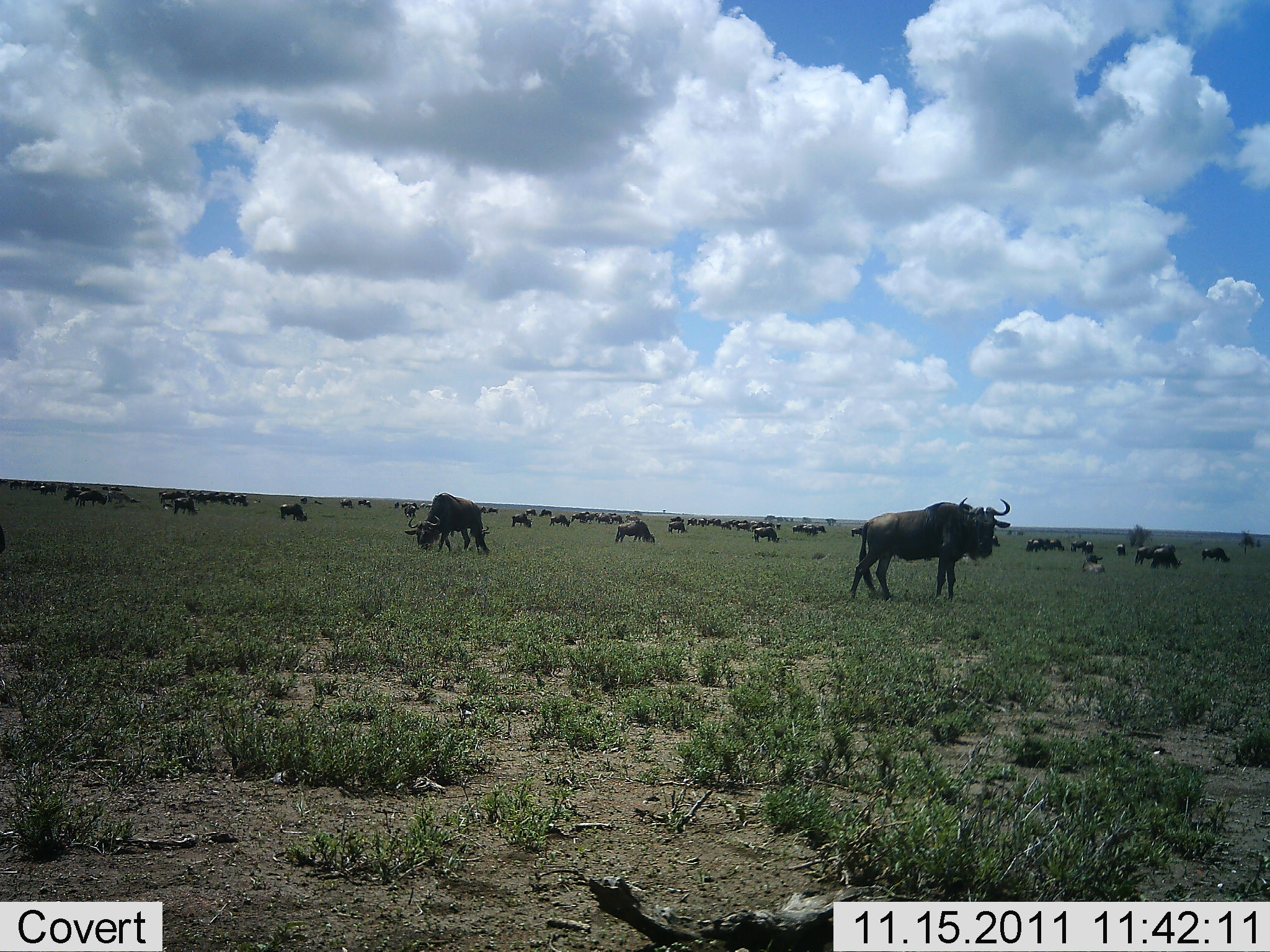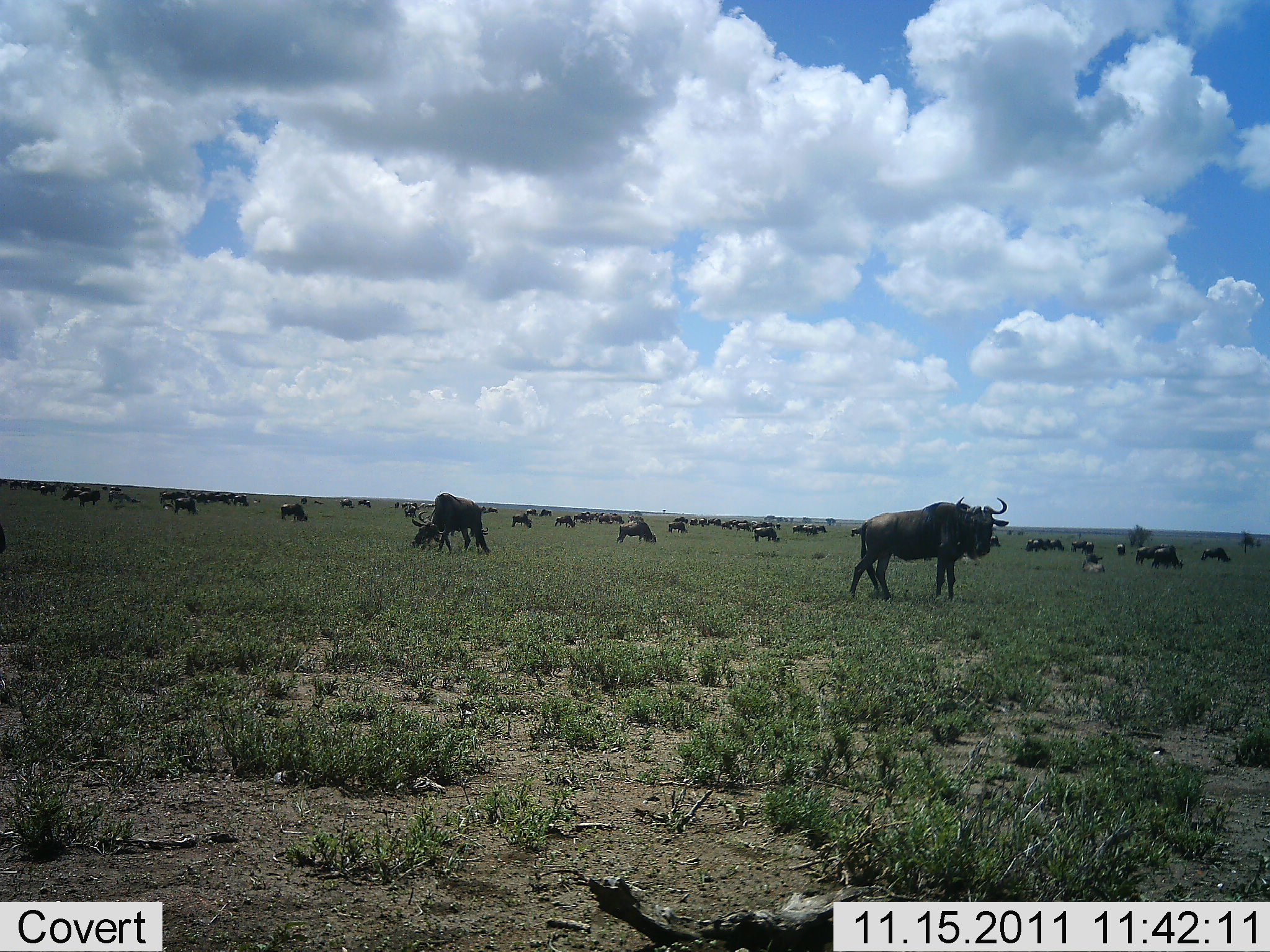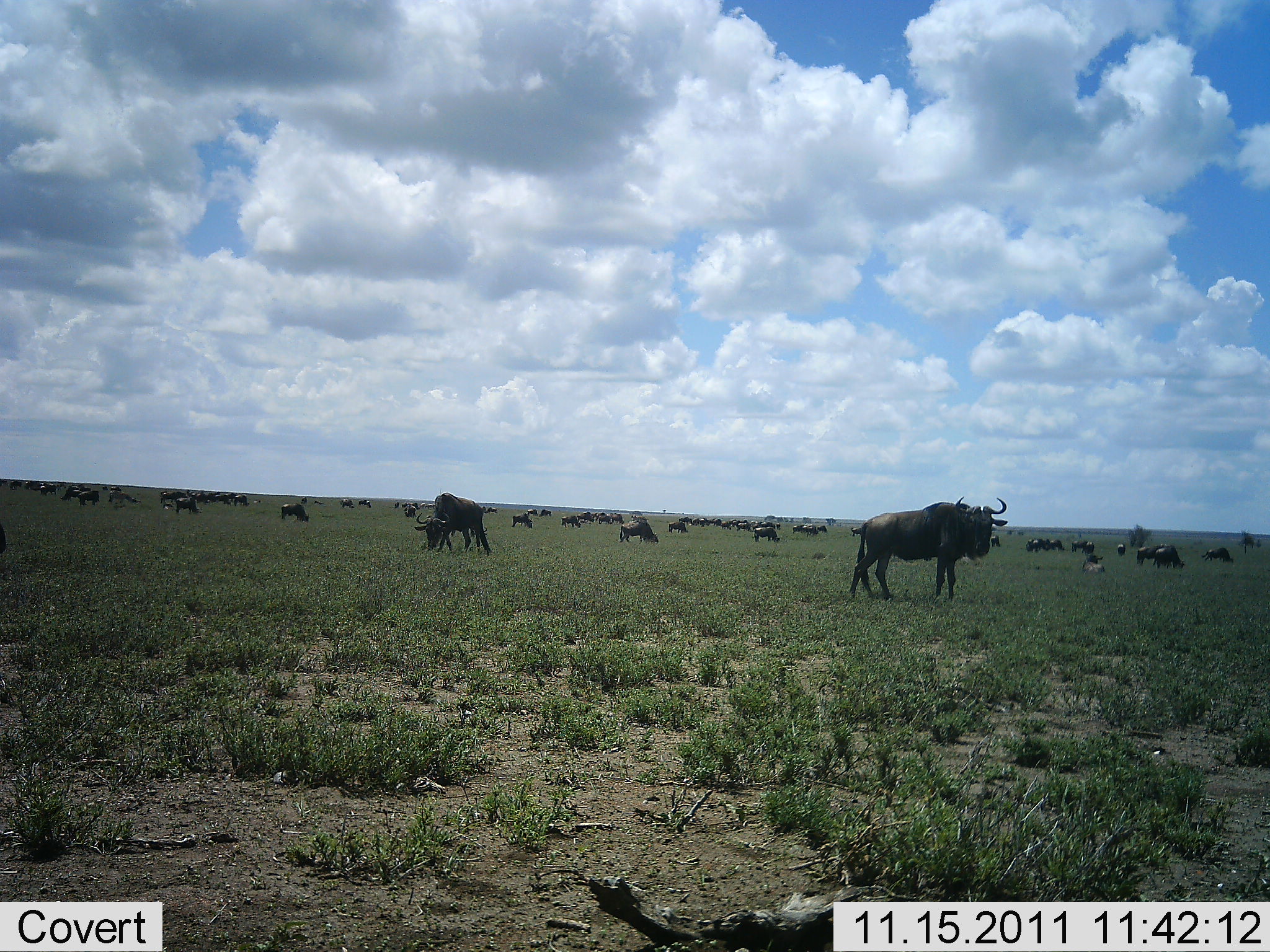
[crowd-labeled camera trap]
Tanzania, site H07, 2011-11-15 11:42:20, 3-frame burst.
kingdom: Animalia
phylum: Chordata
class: Mammalia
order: Artiodactyla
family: Bovidae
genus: Connochaetes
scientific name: Connochaetes taurinus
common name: blue wildebeest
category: wildebeest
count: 11-50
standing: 77%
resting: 38%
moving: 23%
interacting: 8%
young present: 0%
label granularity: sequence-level